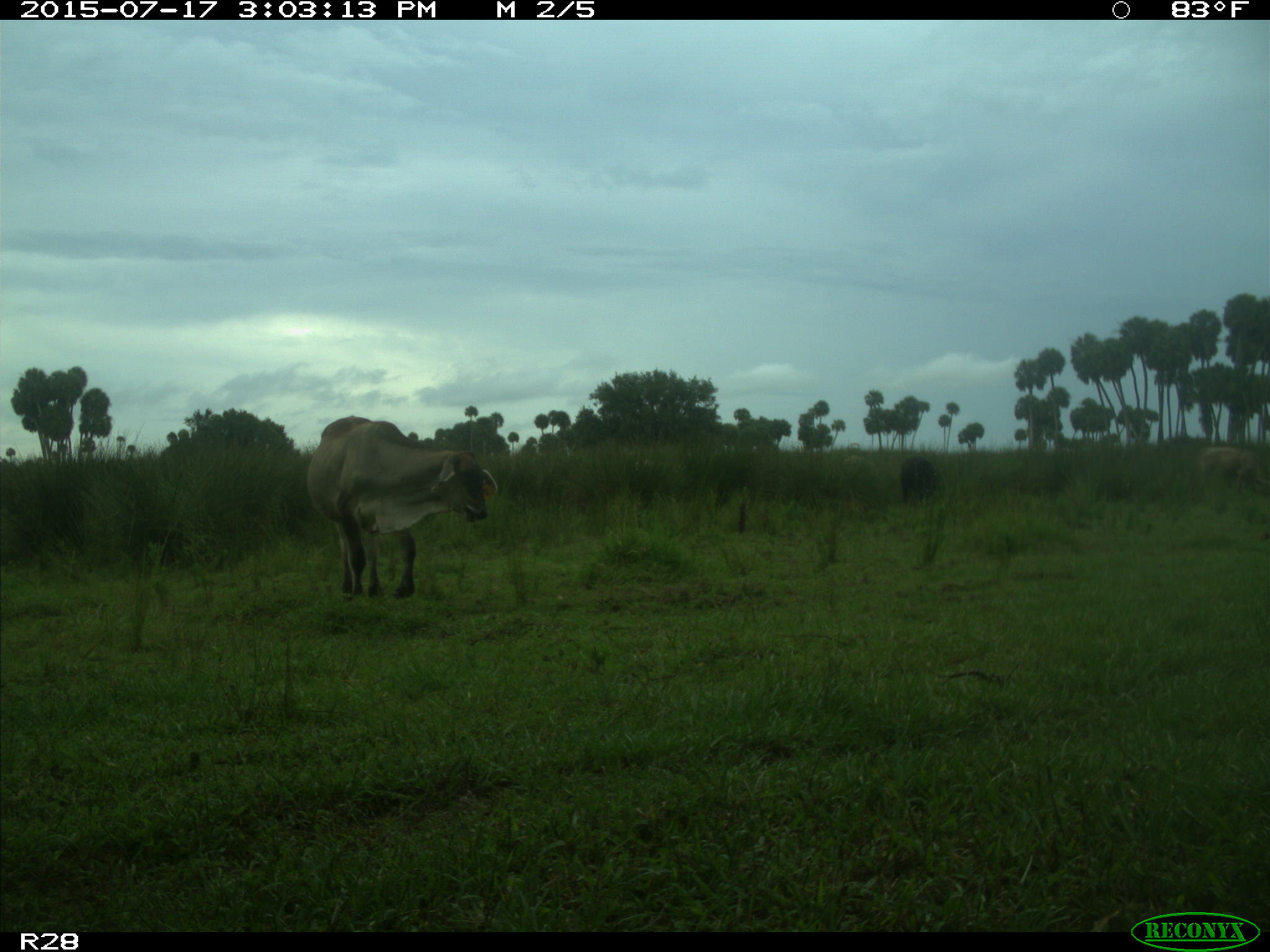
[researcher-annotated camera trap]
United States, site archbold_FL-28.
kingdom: Animalia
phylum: Chordata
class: Mammalia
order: Artiodactyla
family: Bovidae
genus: Bos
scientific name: Bos taurus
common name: domestic cow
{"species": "Bos taurus (domestic cow)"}